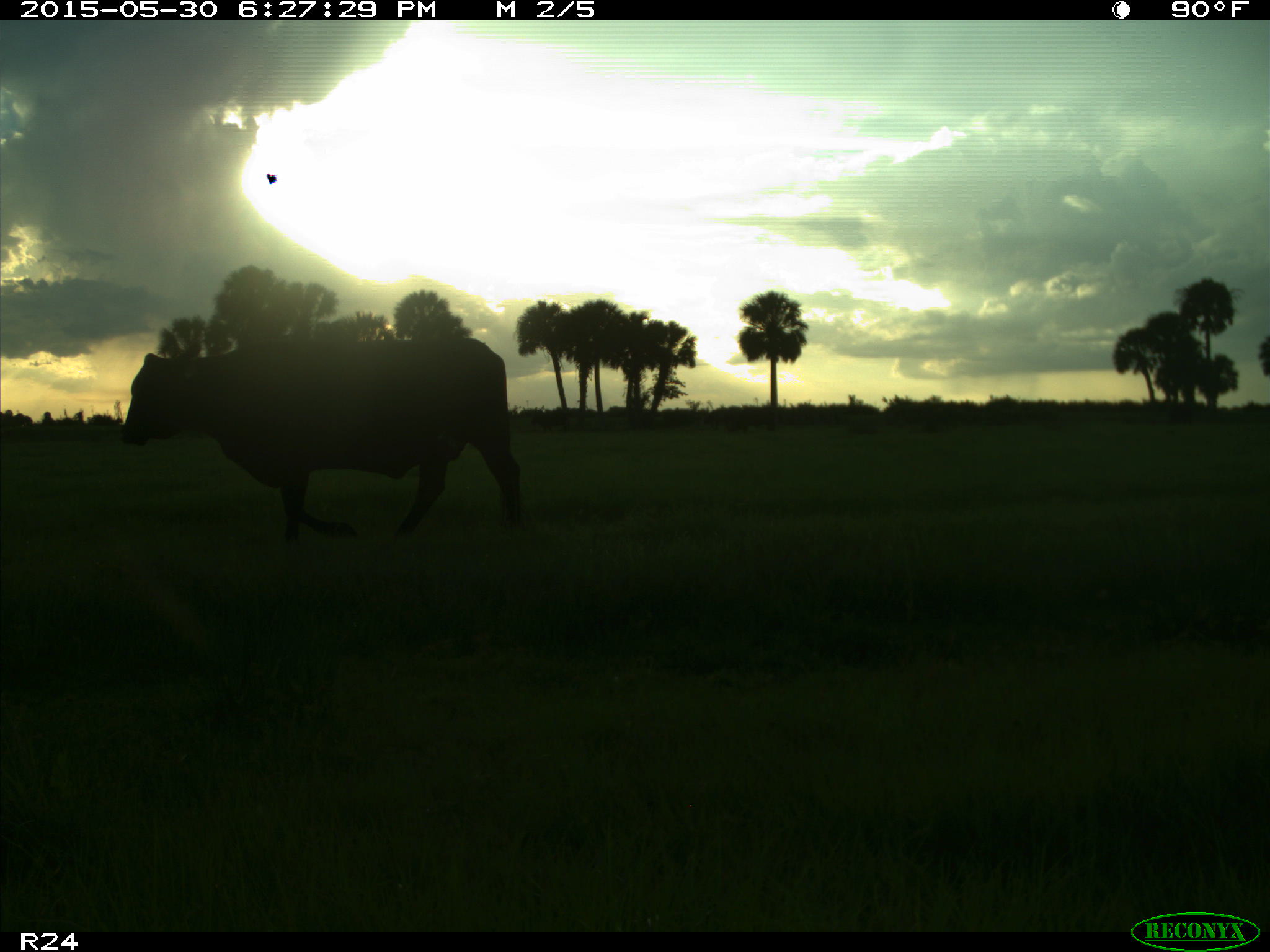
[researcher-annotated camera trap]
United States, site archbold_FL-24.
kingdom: Animalia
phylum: Chordata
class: Mammalia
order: Artiodactyla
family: Bovidae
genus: Bos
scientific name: Bos taurus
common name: domestic cow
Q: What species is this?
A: Bos taurus (domestic cow).